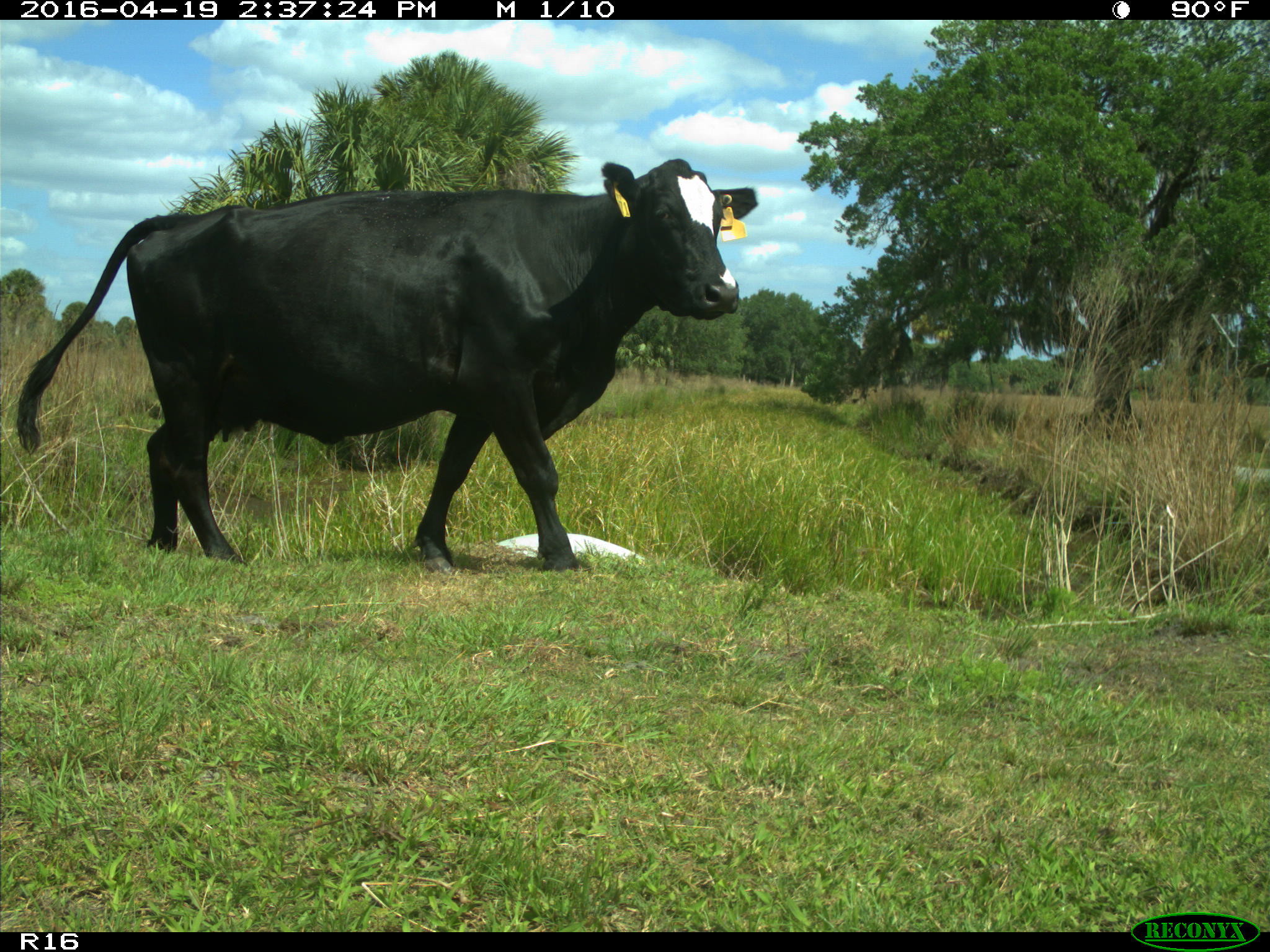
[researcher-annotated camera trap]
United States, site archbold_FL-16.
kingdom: Animalia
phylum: Chordata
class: Mammalia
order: Artiodactyla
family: Bovidae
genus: Bos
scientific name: Bos taurus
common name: domestic cow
Bos taurus (domestic cow).